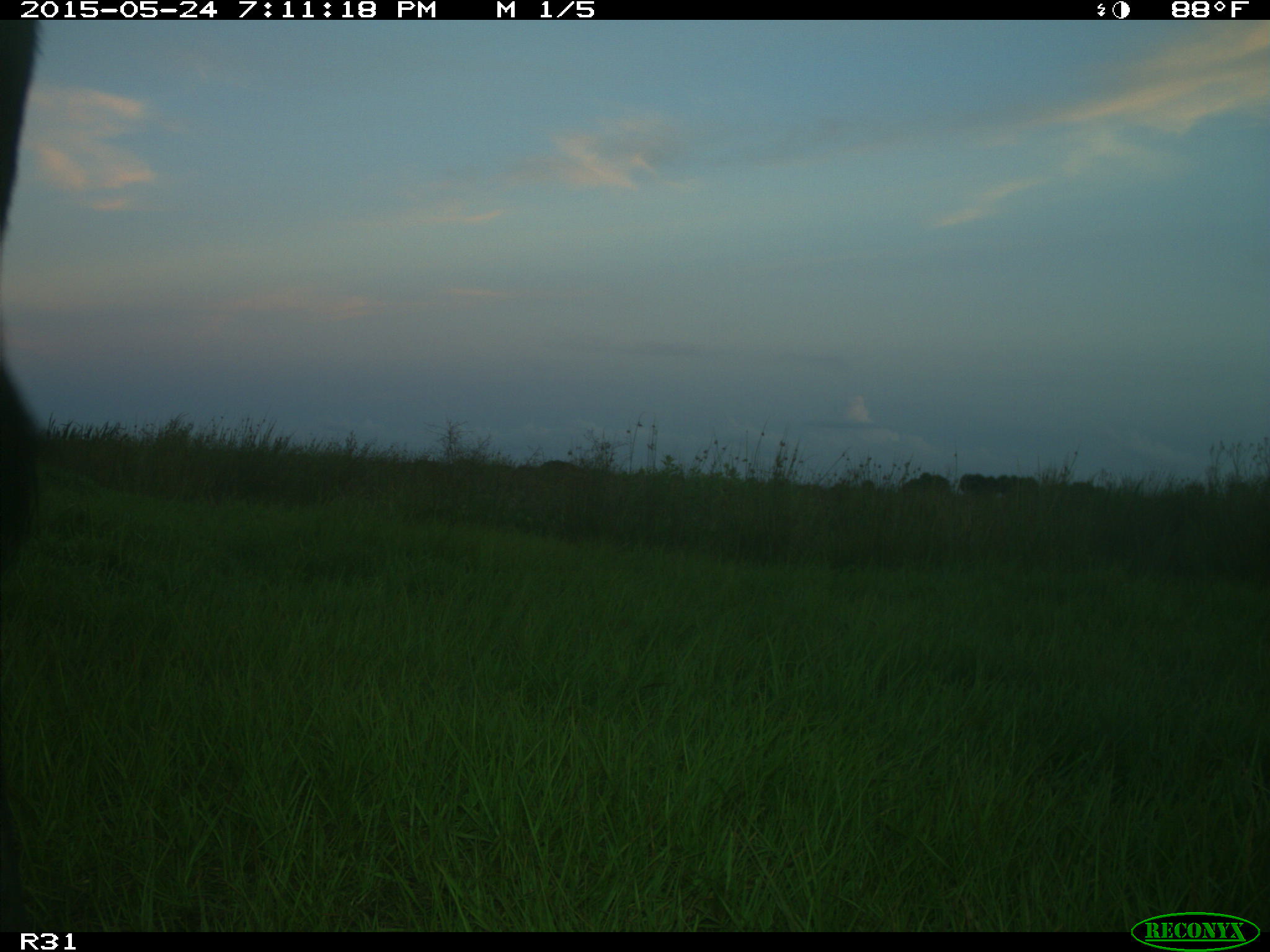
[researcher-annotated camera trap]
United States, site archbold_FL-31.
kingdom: Animalia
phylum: Chordata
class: Mammalia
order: Artiodactyla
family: Bovidae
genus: Bos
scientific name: Bos taurus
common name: domestic cow